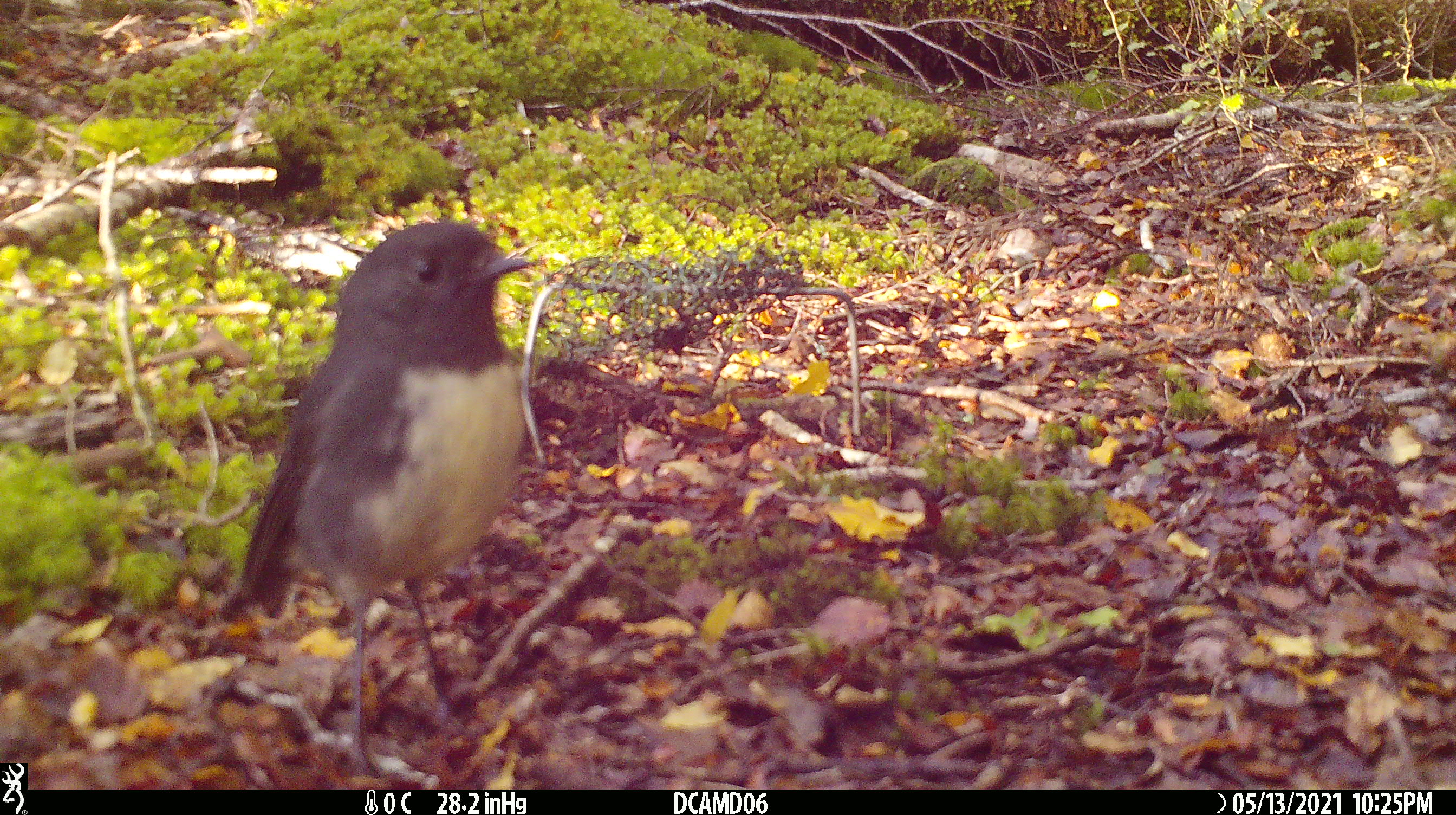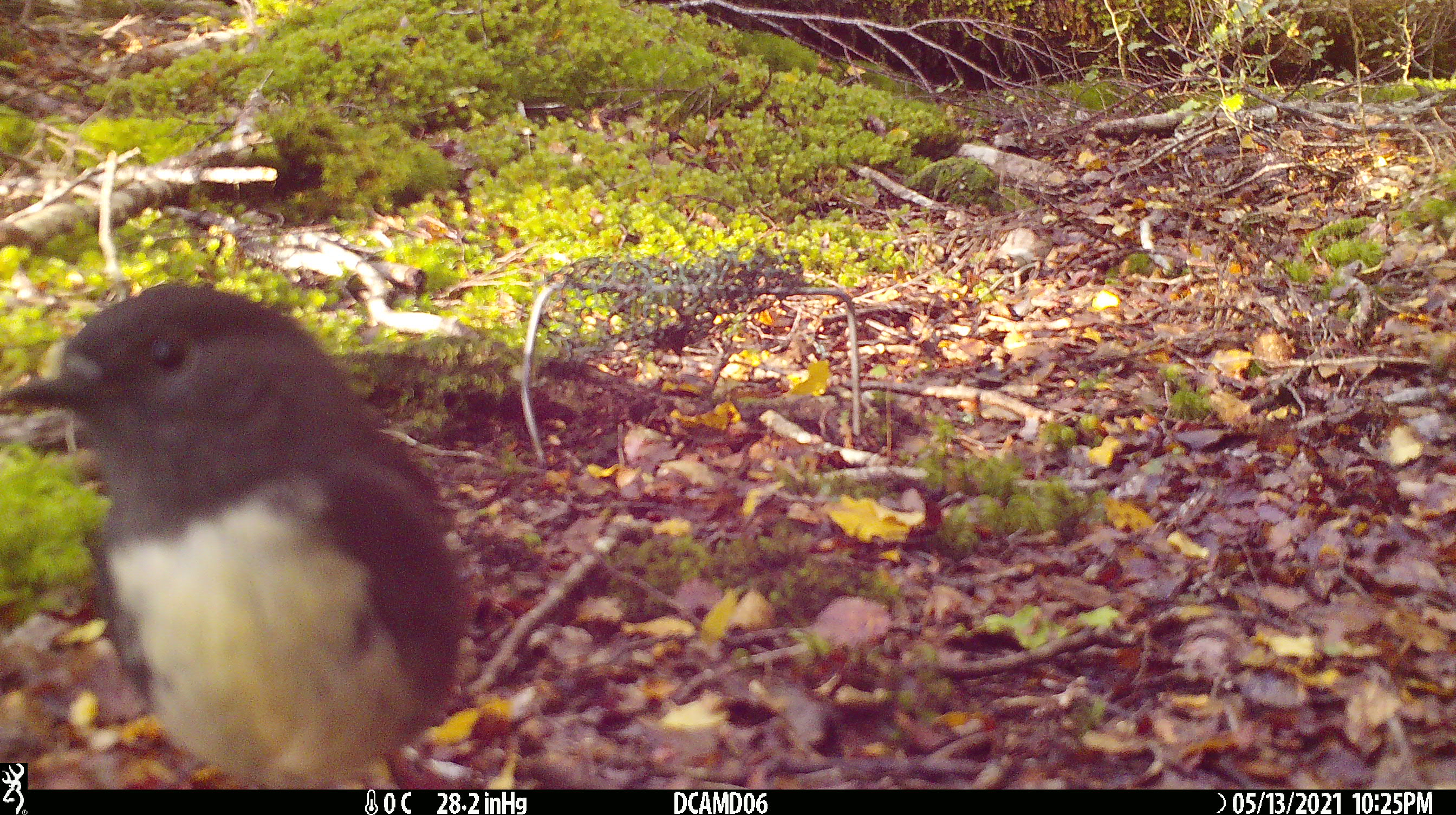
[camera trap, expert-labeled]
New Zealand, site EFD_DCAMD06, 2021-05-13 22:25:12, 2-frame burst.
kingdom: Animalia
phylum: Chordata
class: Aves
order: Passeriformes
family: Petroicidae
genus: Petroica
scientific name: Petroica australis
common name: new zealand robin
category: robin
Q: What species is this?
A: Robin (new zealand robin) (Petroica australis).